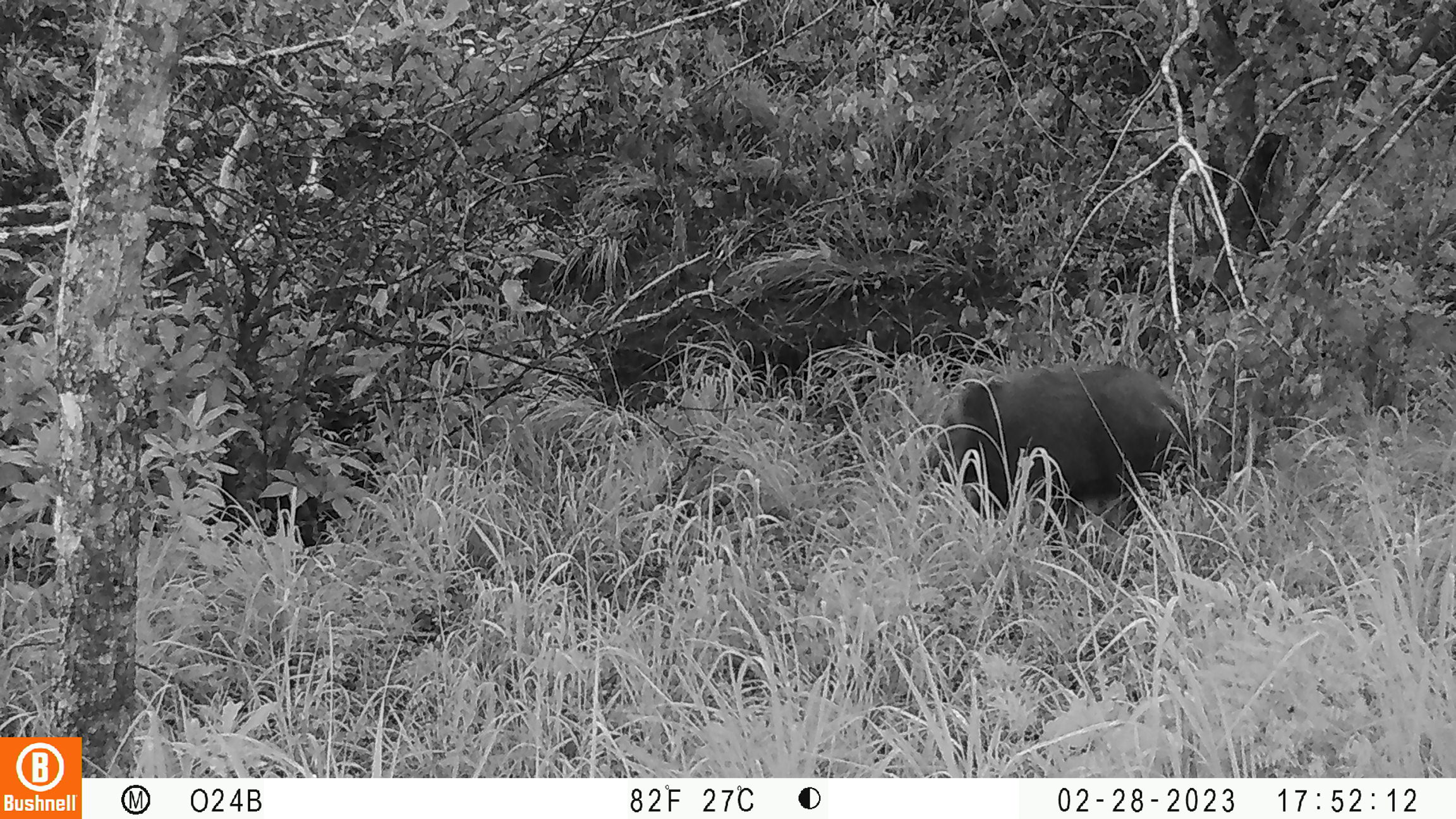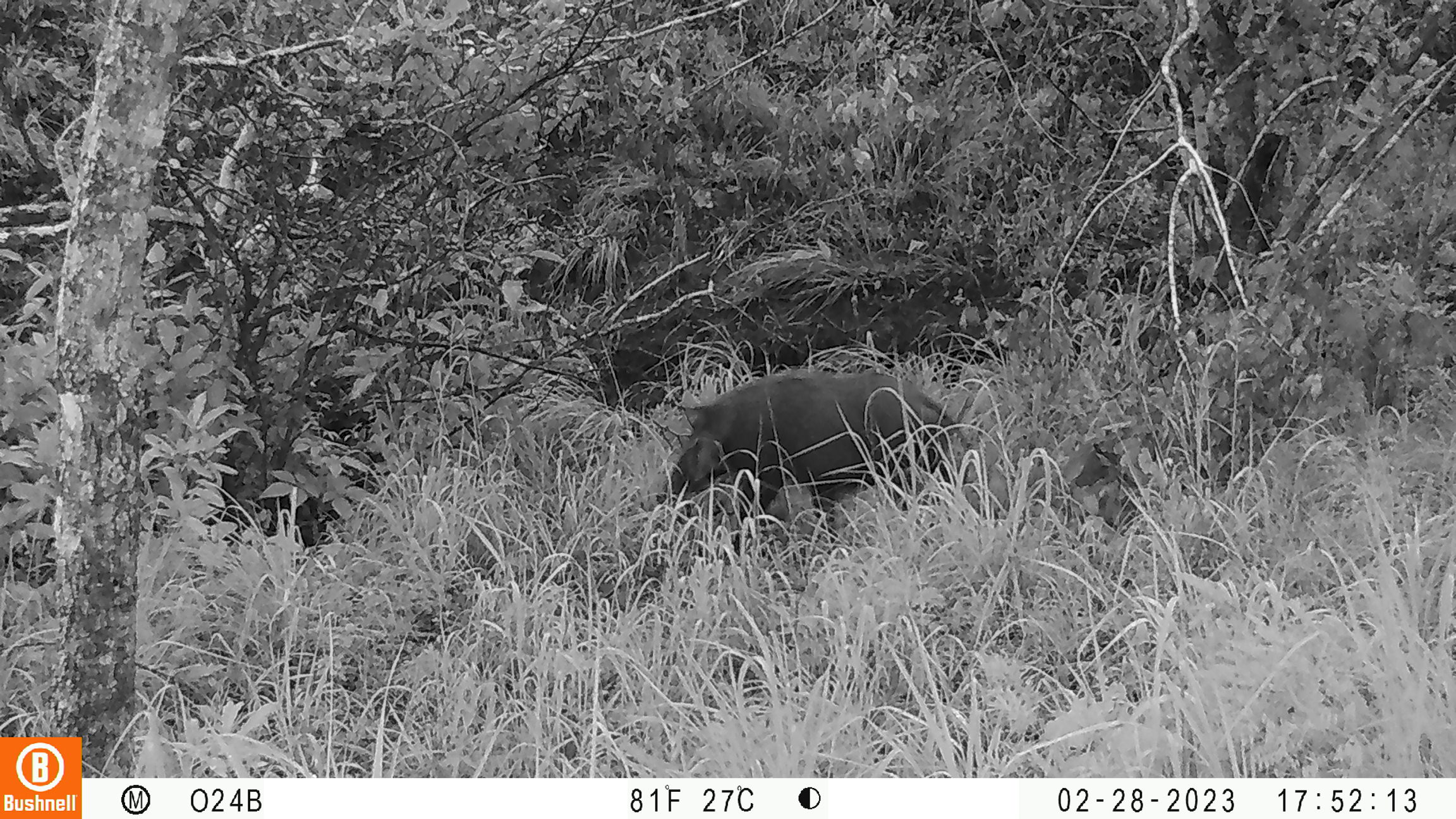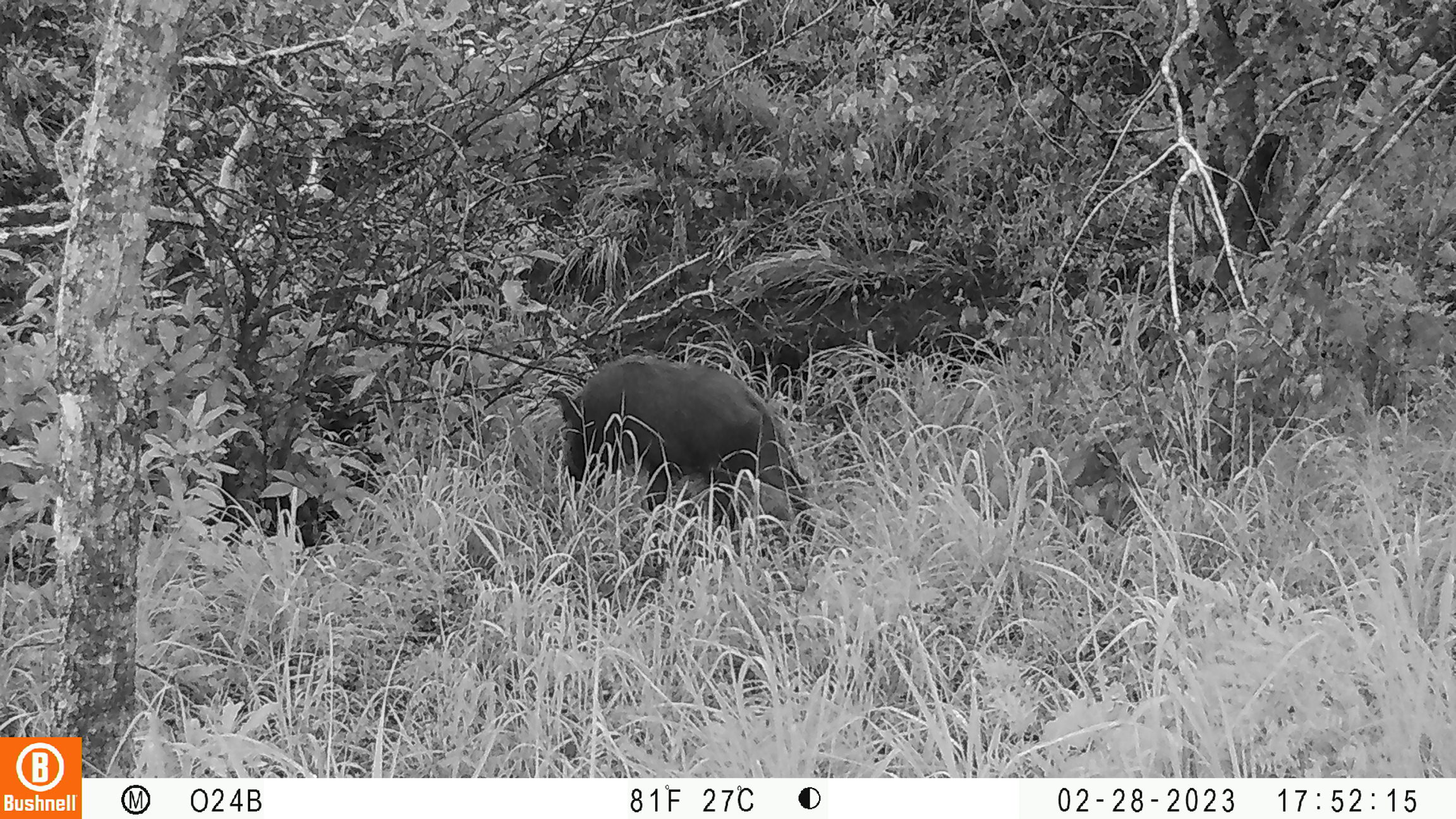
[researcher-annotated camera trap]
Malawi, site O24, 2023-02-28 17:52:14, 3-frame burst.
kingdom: Animalia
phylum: Chordata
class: Mammalia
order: Artiodactyla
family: Suidae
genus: Potamochoerus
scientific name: Potamochoerus larvatus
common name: bushpig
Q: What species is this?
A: Bushpig (Potamochoerus larvatus).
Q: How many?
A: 1.